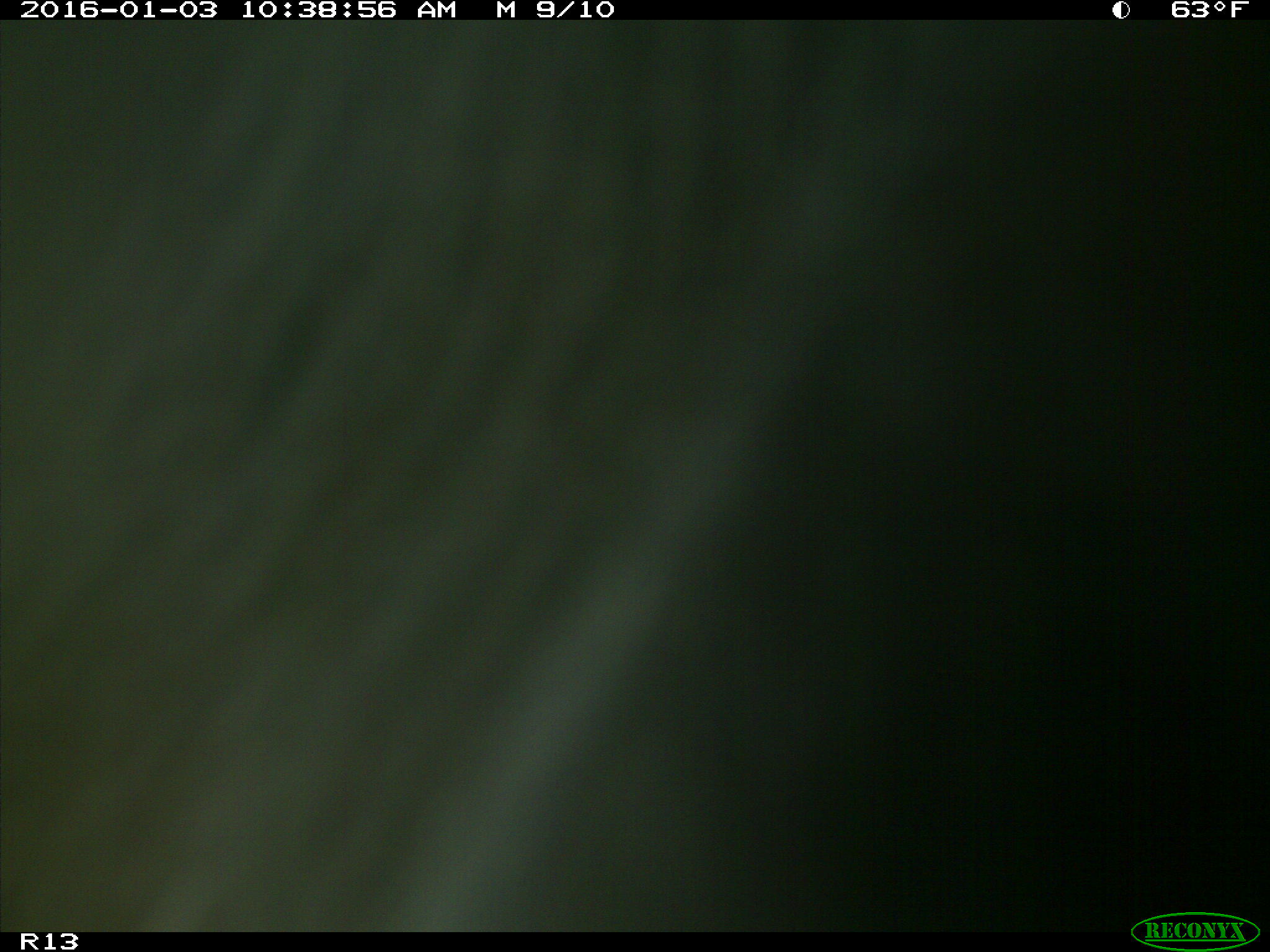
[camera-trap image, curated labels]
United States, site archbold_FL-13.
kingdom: Animalia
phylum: Chordata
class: Mammalia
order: Artiodactyla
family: Bovidae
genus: Bos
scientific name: Bos taurus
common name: domestic cow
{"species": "Bos taurus (domestic cow)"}